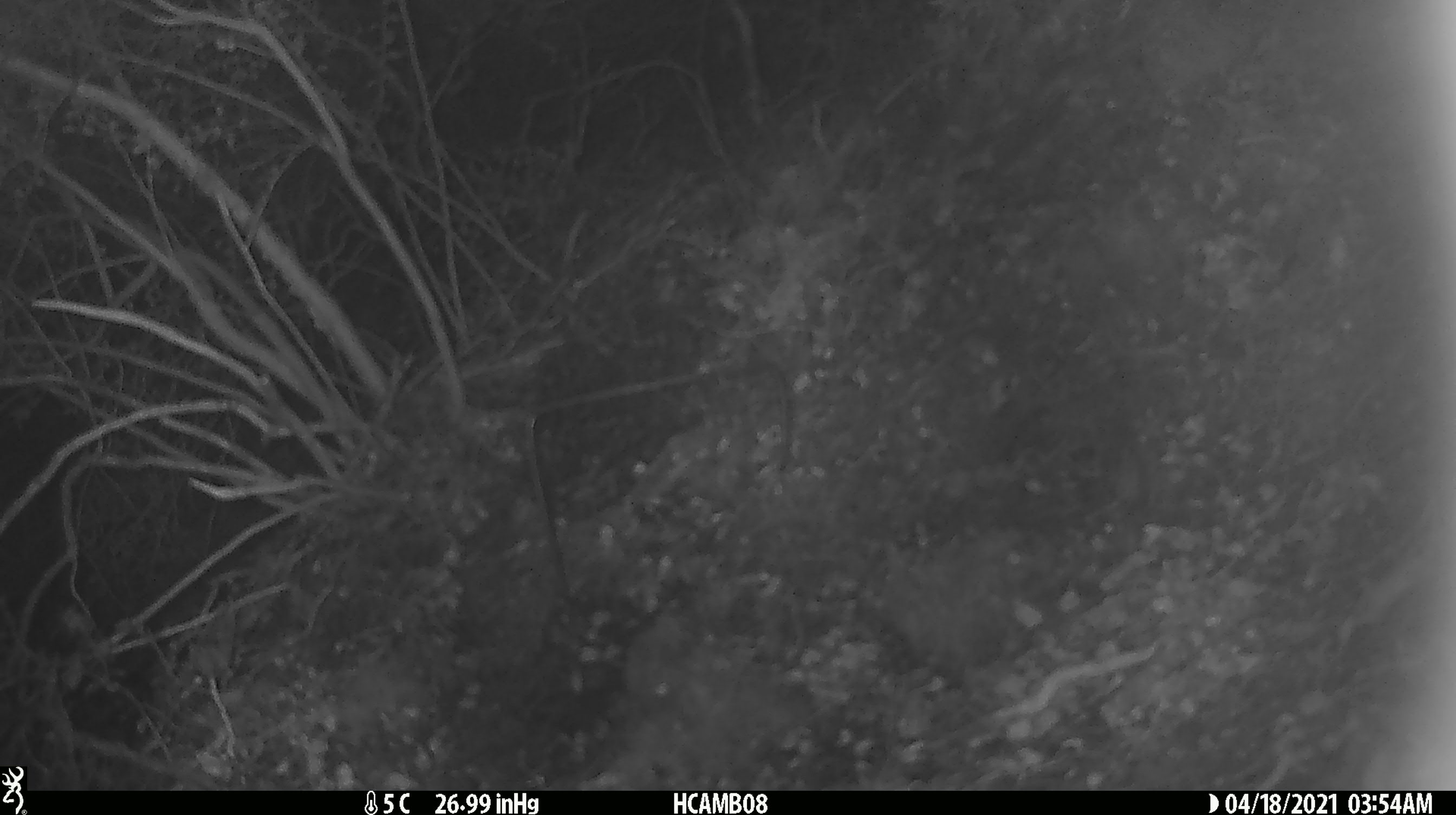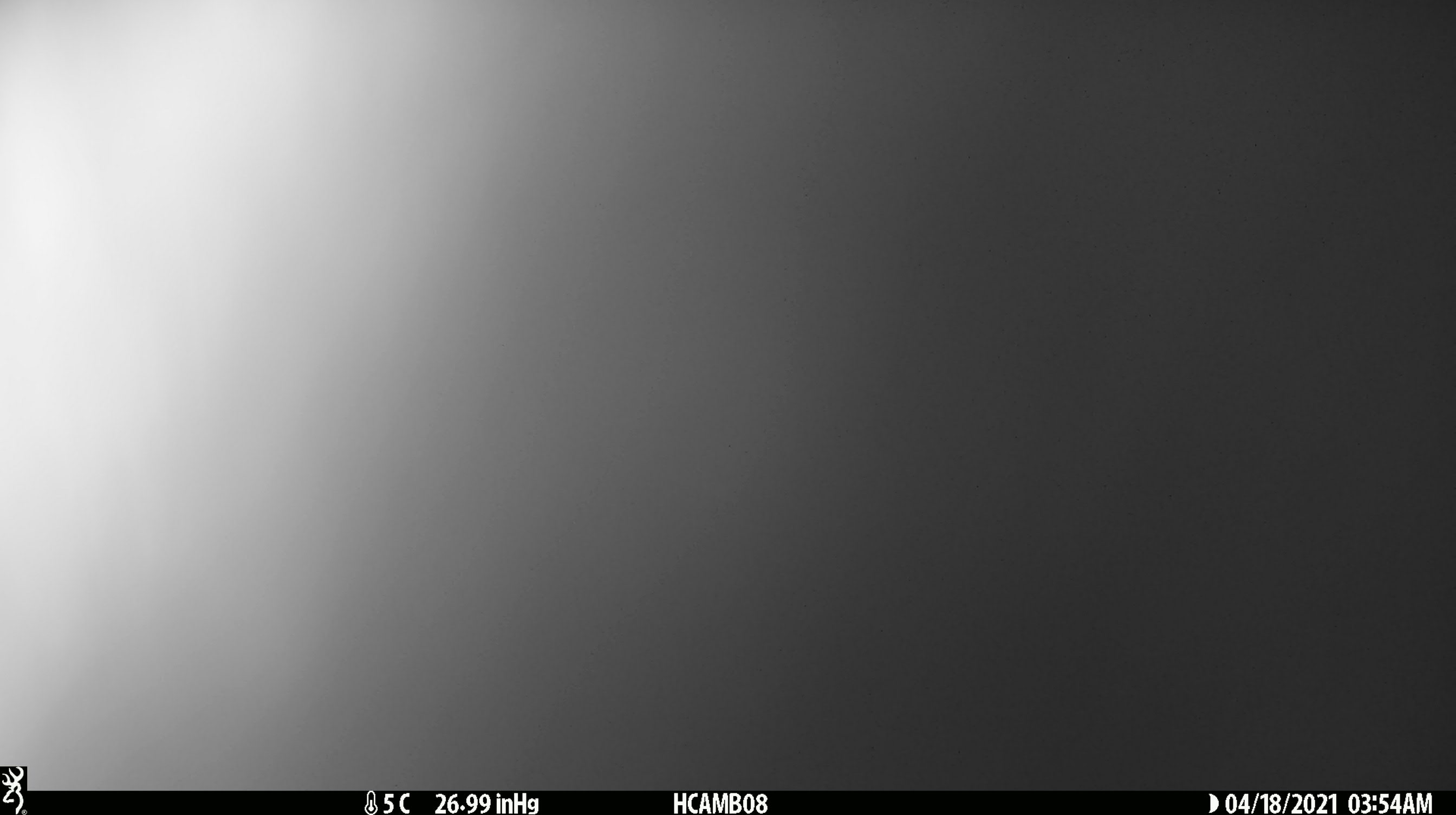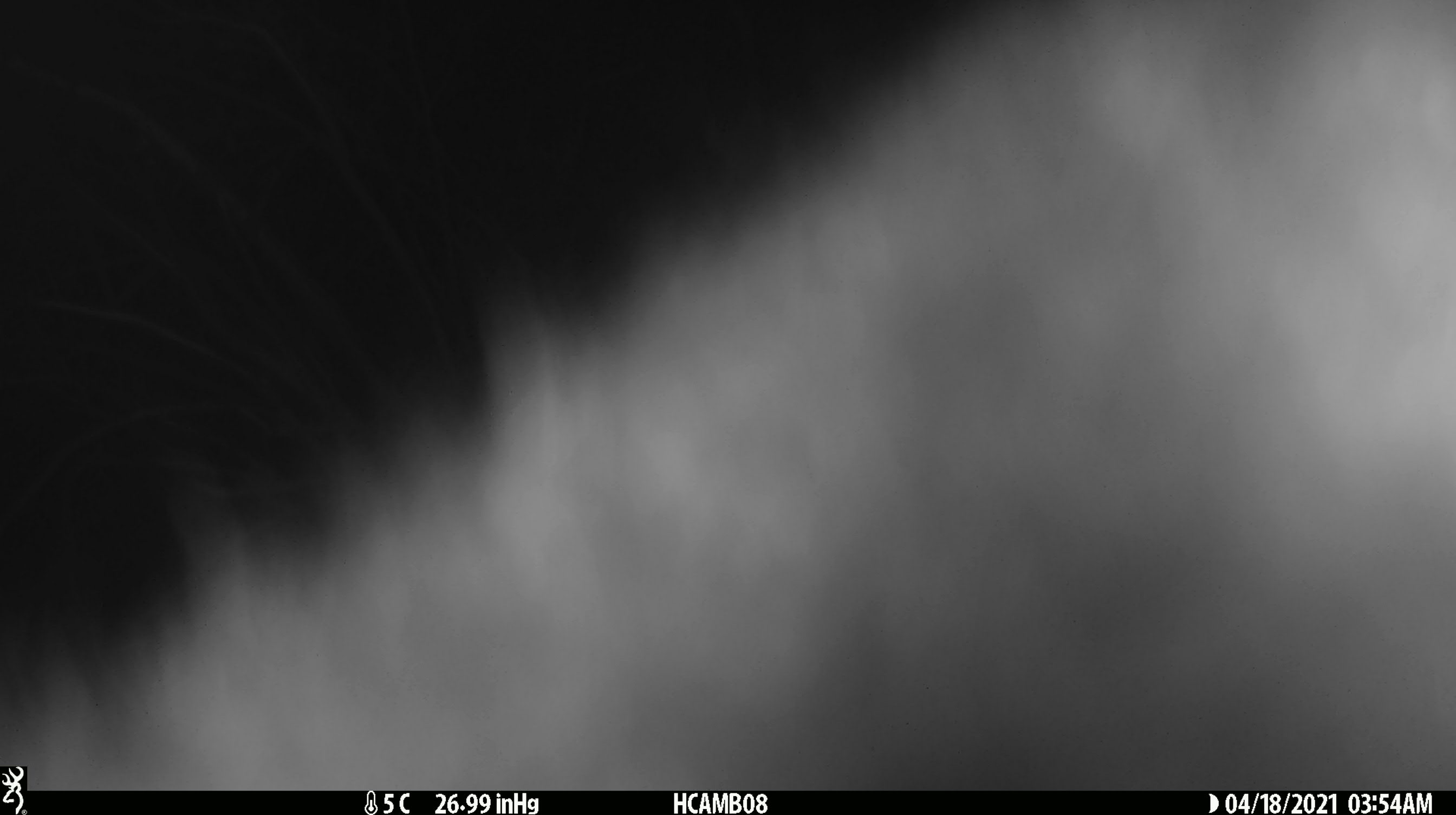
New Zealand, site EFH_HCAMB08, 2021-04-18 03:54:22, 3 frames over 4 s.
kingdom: Animalia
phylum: Chordata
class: Mammalia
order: Diprotodontia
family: Phalangeridae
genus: Trichosurus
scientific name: Trichosurus vulpecula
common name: common brushtail possum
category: possum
Possum (common brushtail possum) (Trichosurus vulpecula).